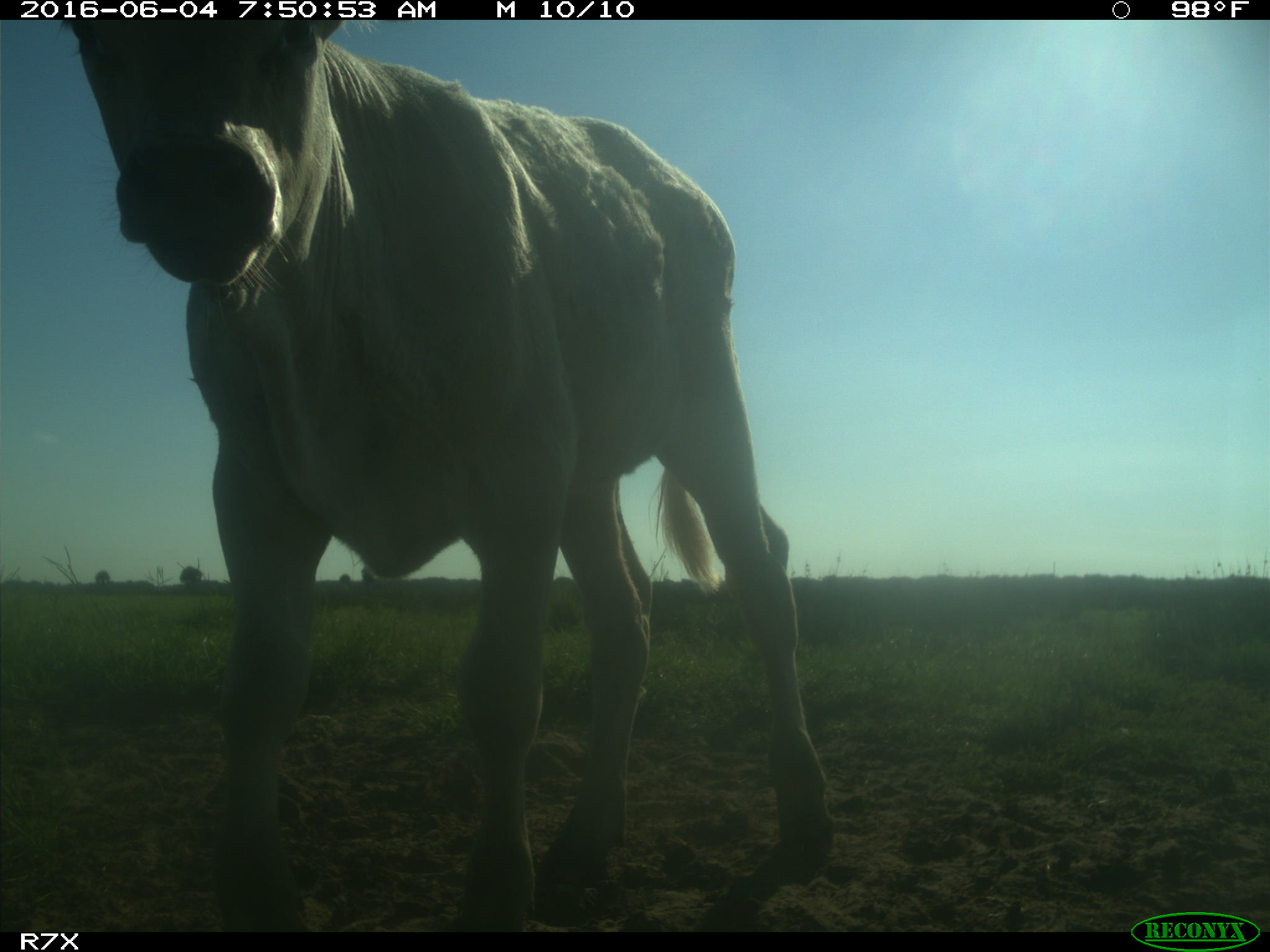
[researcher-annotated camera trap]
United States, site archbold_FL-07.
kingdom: Animalia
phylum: Chordata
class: Mammalia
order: Artiodactyla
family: Bovidae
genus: Bos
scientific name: Bos taurus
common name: domestic cow